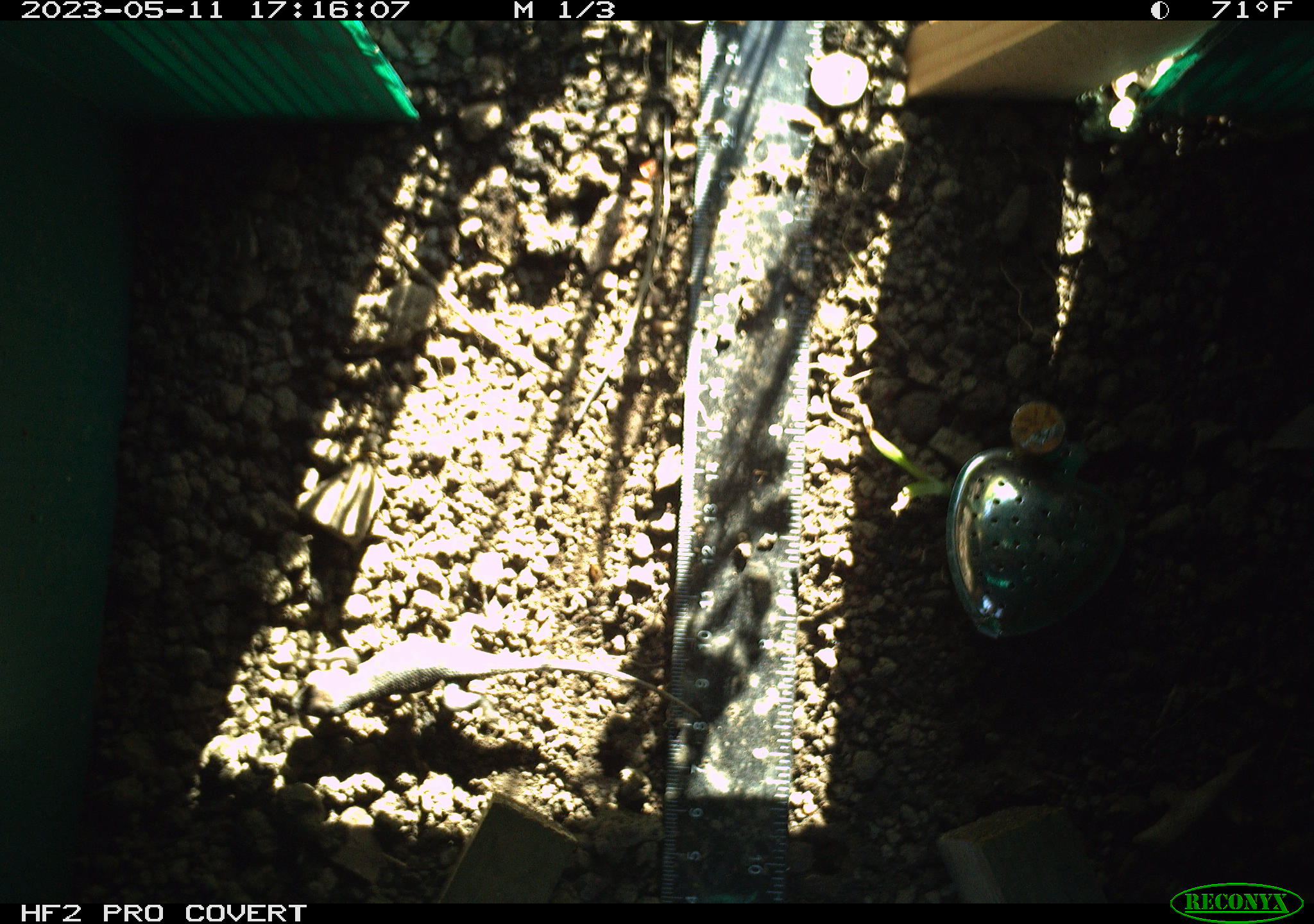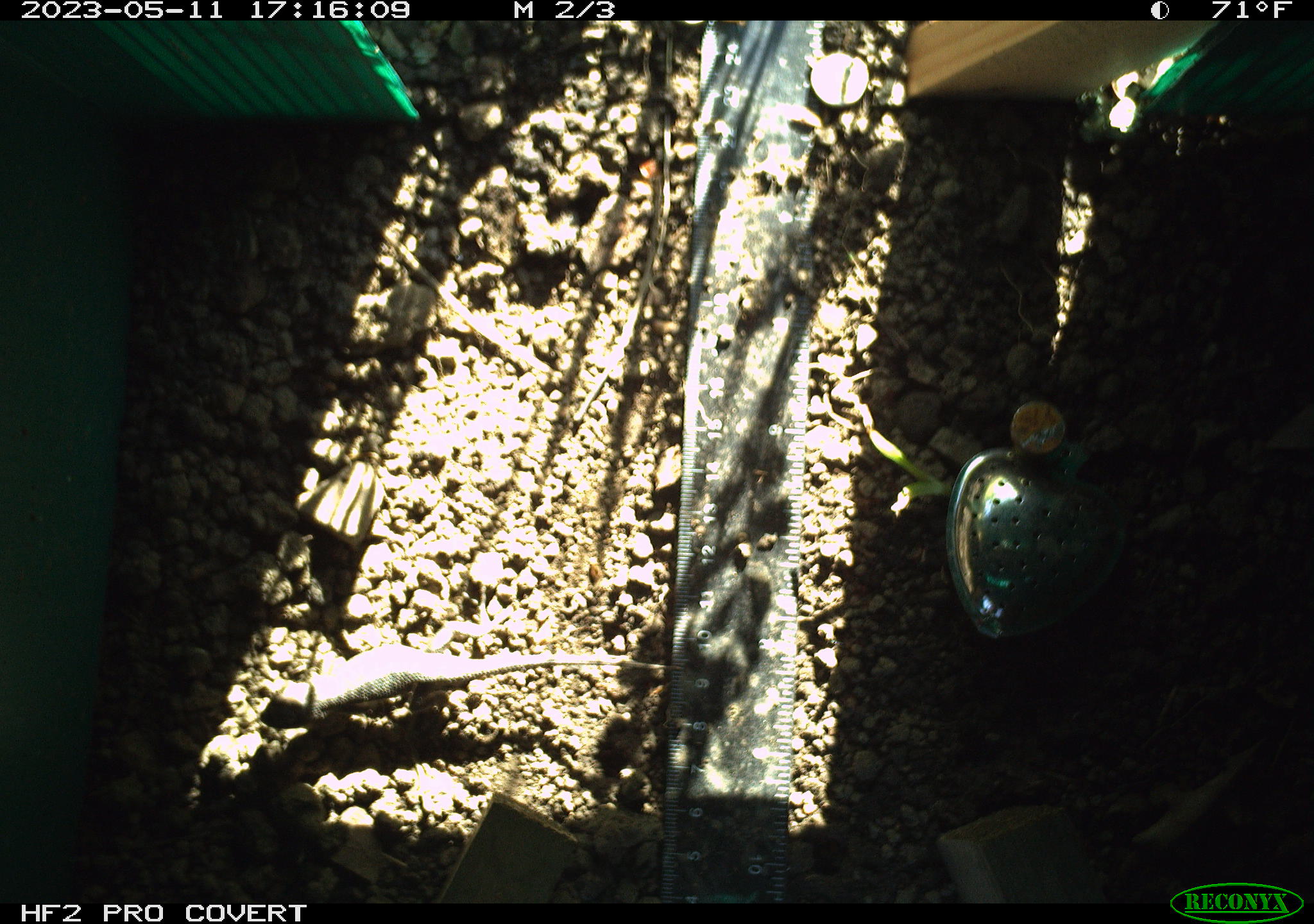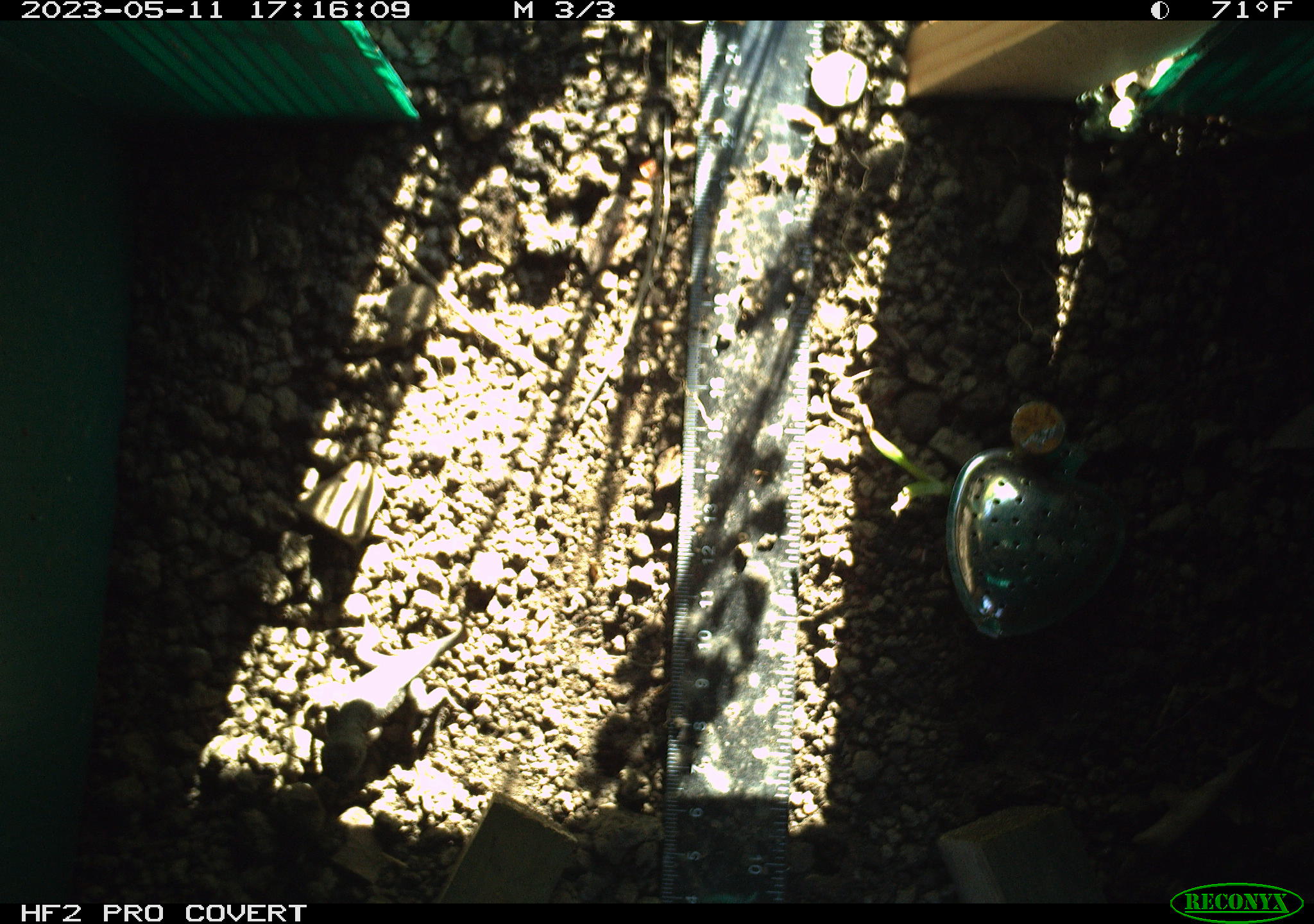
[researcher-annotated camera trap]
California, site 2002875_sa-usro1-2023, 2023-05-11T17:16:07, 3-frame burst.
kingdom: Animalia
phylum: Chordata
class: Reptilia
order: Squamata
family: Phrynosomatidae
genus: Sceloporus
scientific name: Sceloporus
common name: spiny lizards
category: sceloporus species